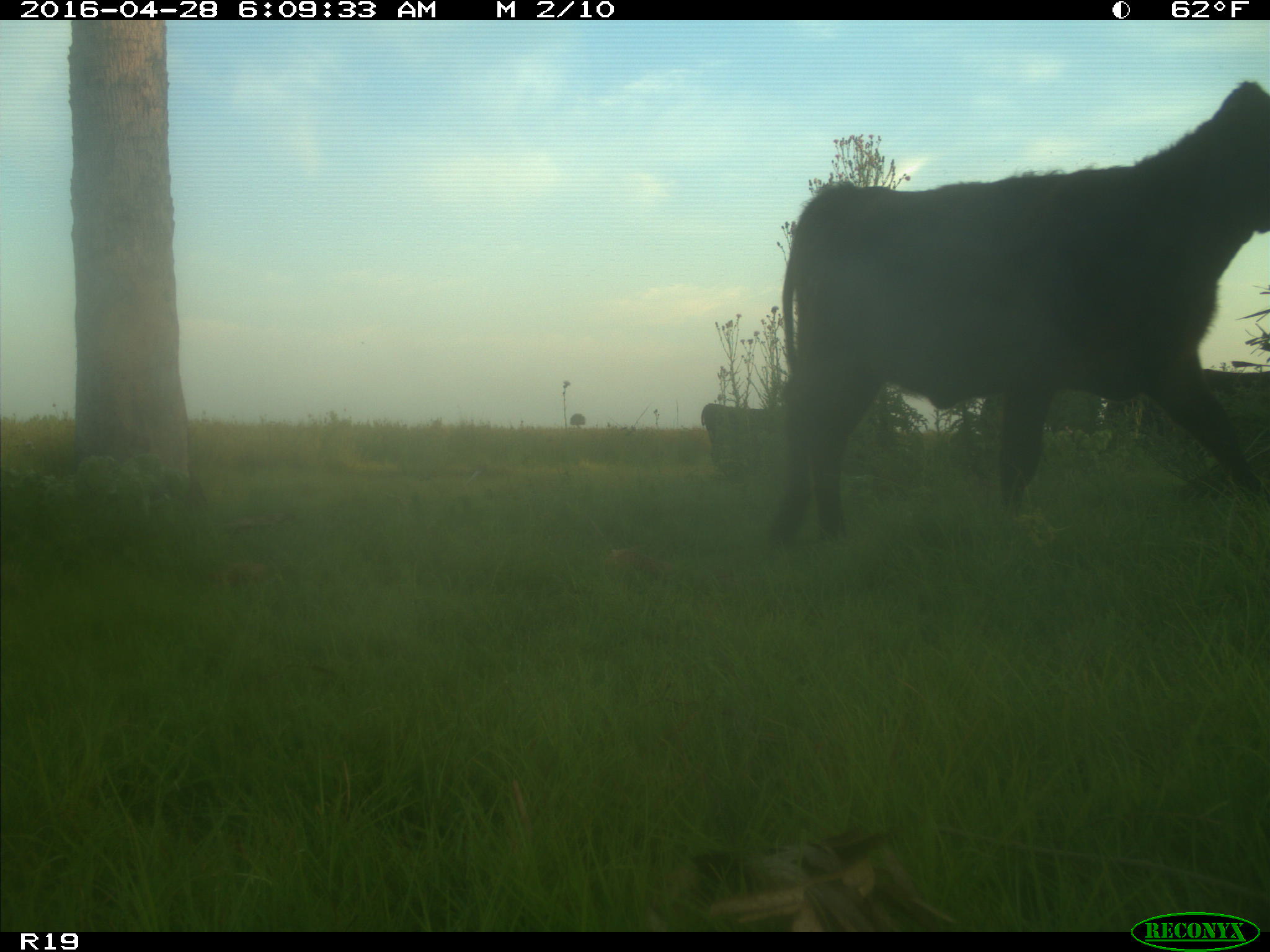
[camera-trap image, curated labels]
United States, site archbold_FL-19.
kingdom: Animalia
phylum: Chordata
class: Mammalia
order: Artiodactyla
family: Bovidae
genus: Bos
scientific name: Bos taurus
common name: domestic cow